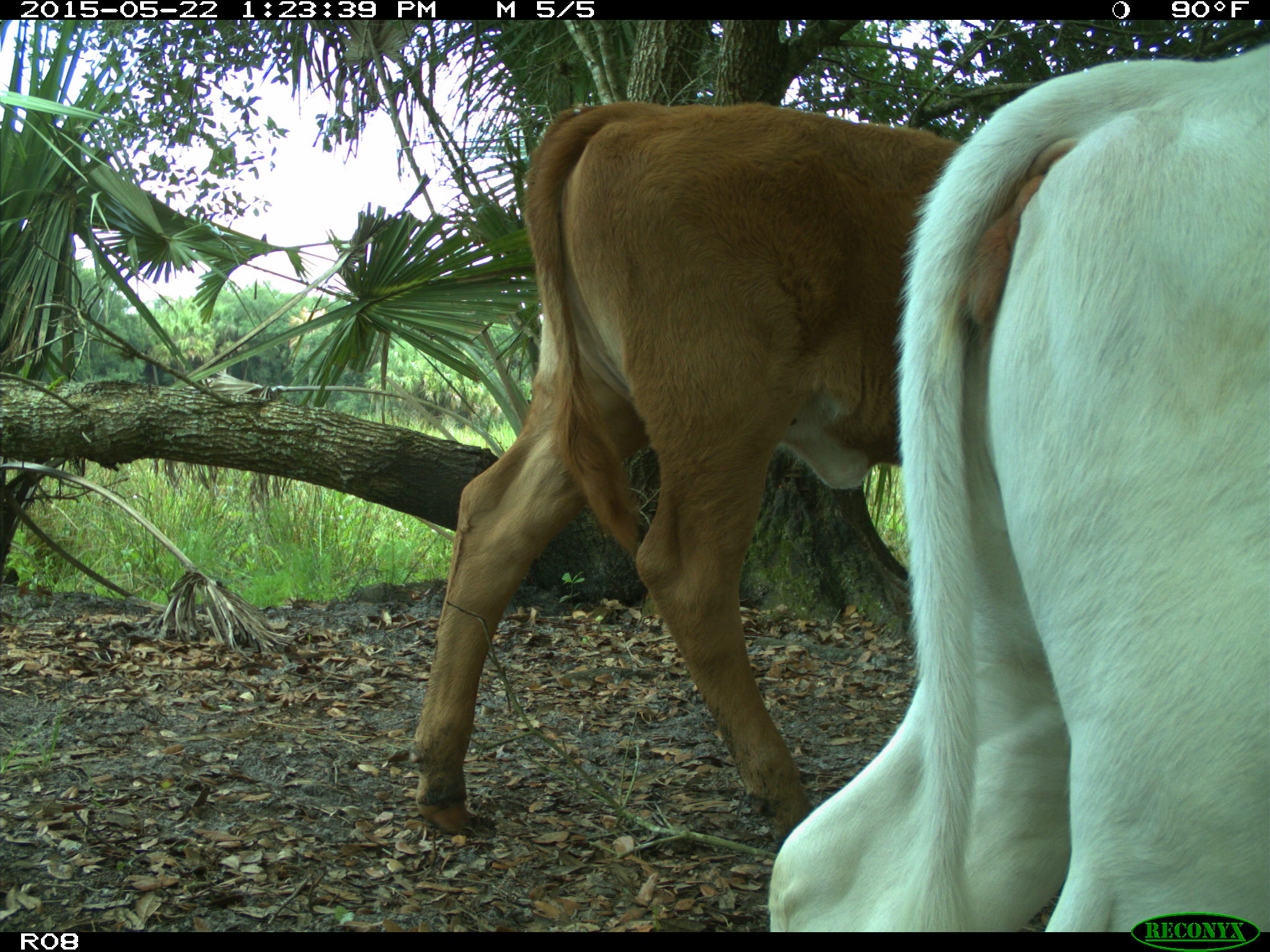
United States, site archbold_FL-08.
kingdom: Animalia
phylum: Chordata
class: Mammalia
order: Artiodactyla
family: Bovidae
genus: Bos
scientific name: Bos taurus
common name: domestic cow